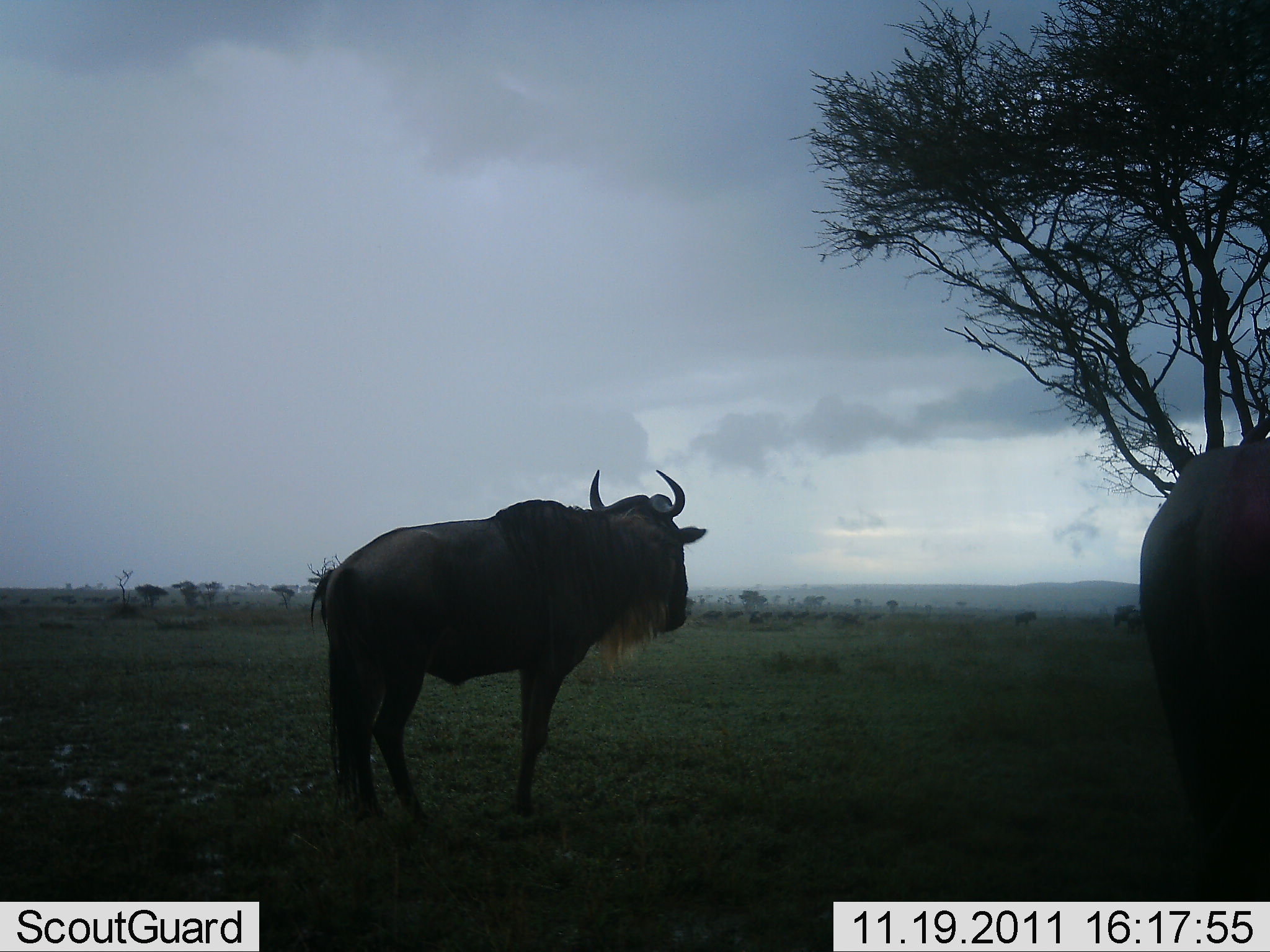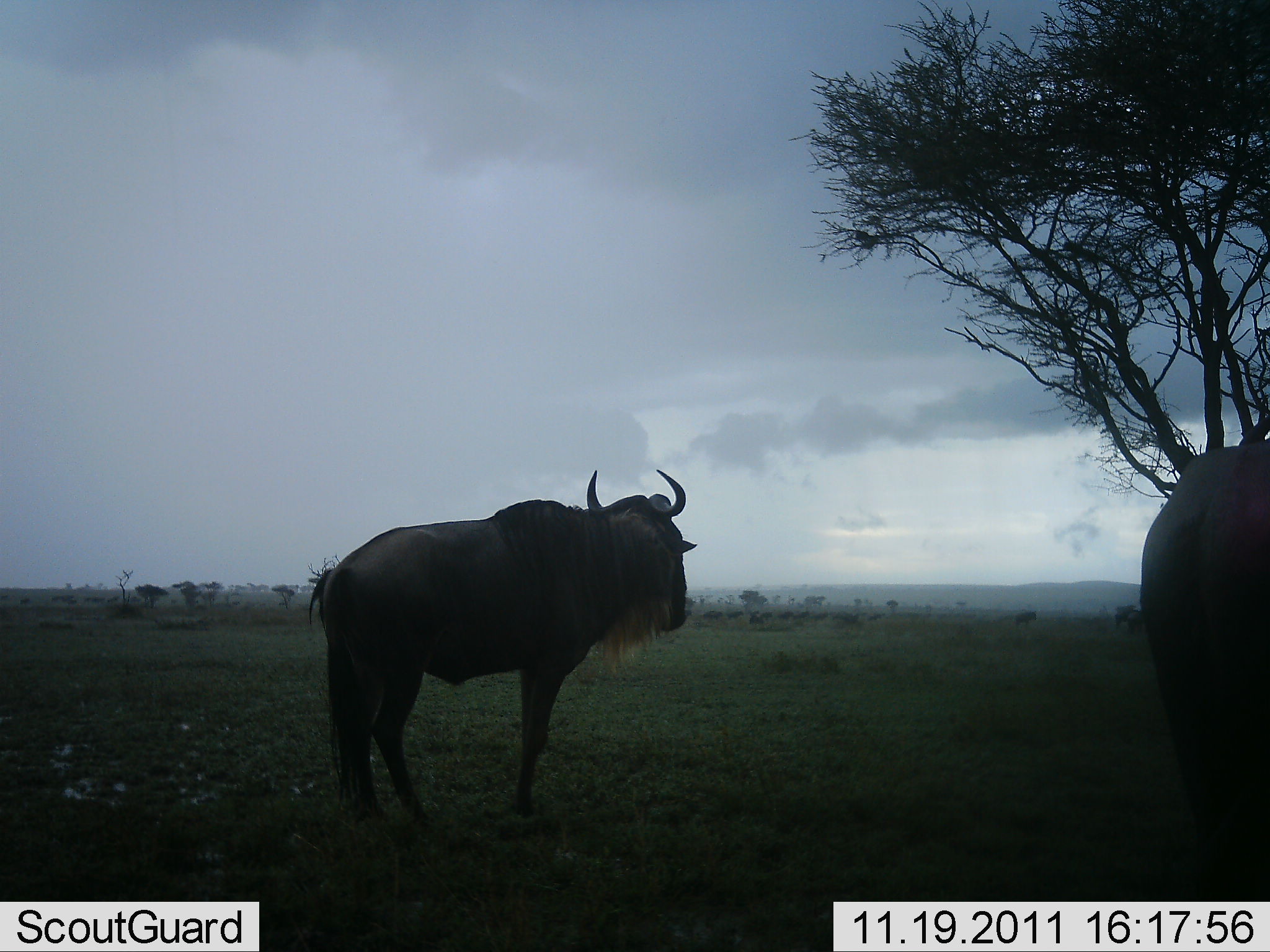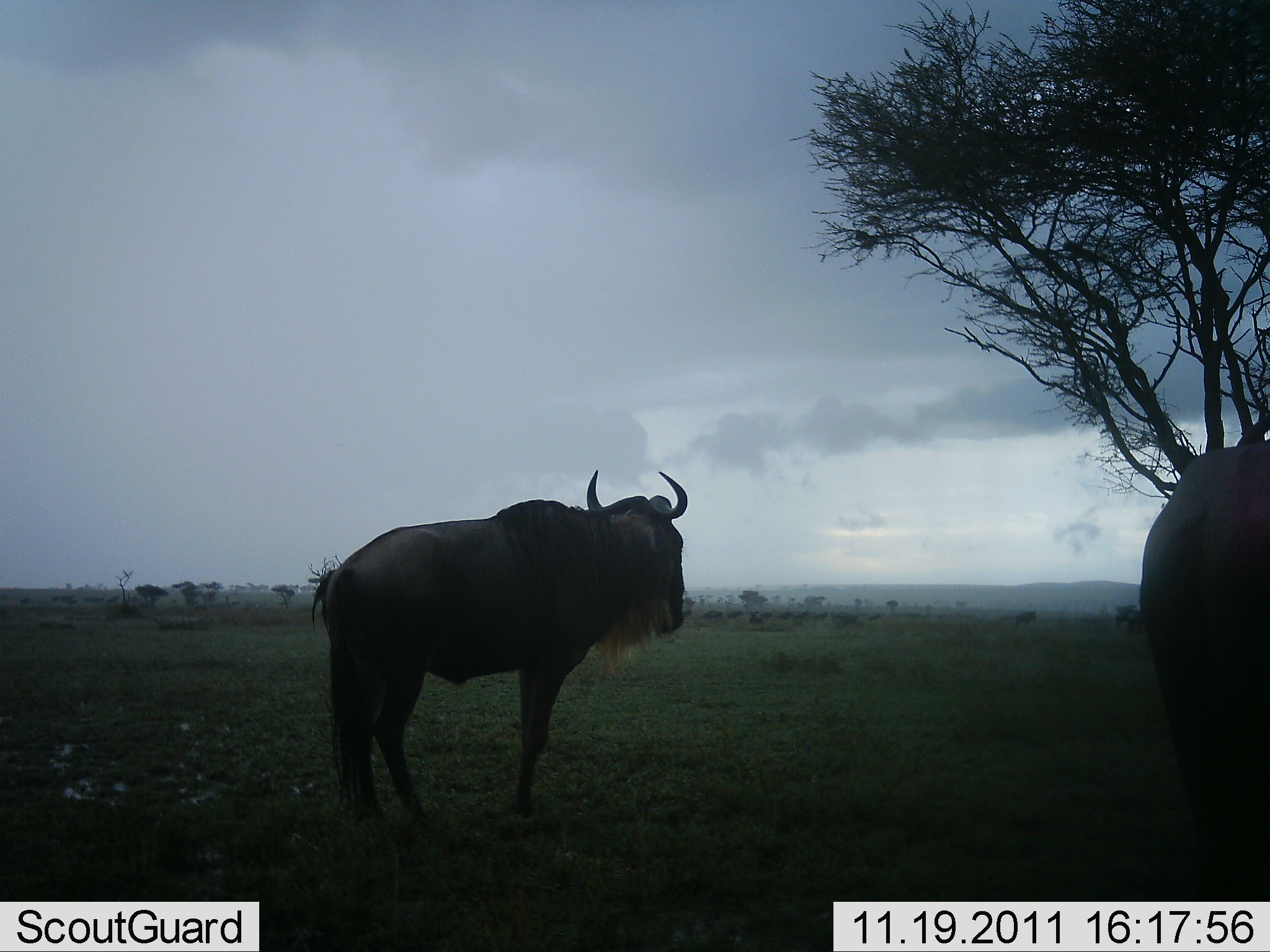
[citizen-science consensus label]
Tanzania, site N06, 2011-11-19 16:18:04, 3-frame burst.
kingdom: Animalia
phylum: Chordata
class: Mammalia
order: Artiodactyla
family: Bovidae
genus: Connochaetes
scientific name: Connochaetes taurinus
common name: blue wildebeest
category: wildebeest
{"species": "wildebeest (blue wildebeest) (Connochaetes taurinus)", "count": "2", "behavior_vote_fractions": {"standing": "100%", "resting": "8%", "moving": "8%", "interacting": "0%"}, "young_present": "0%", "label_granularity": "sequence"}